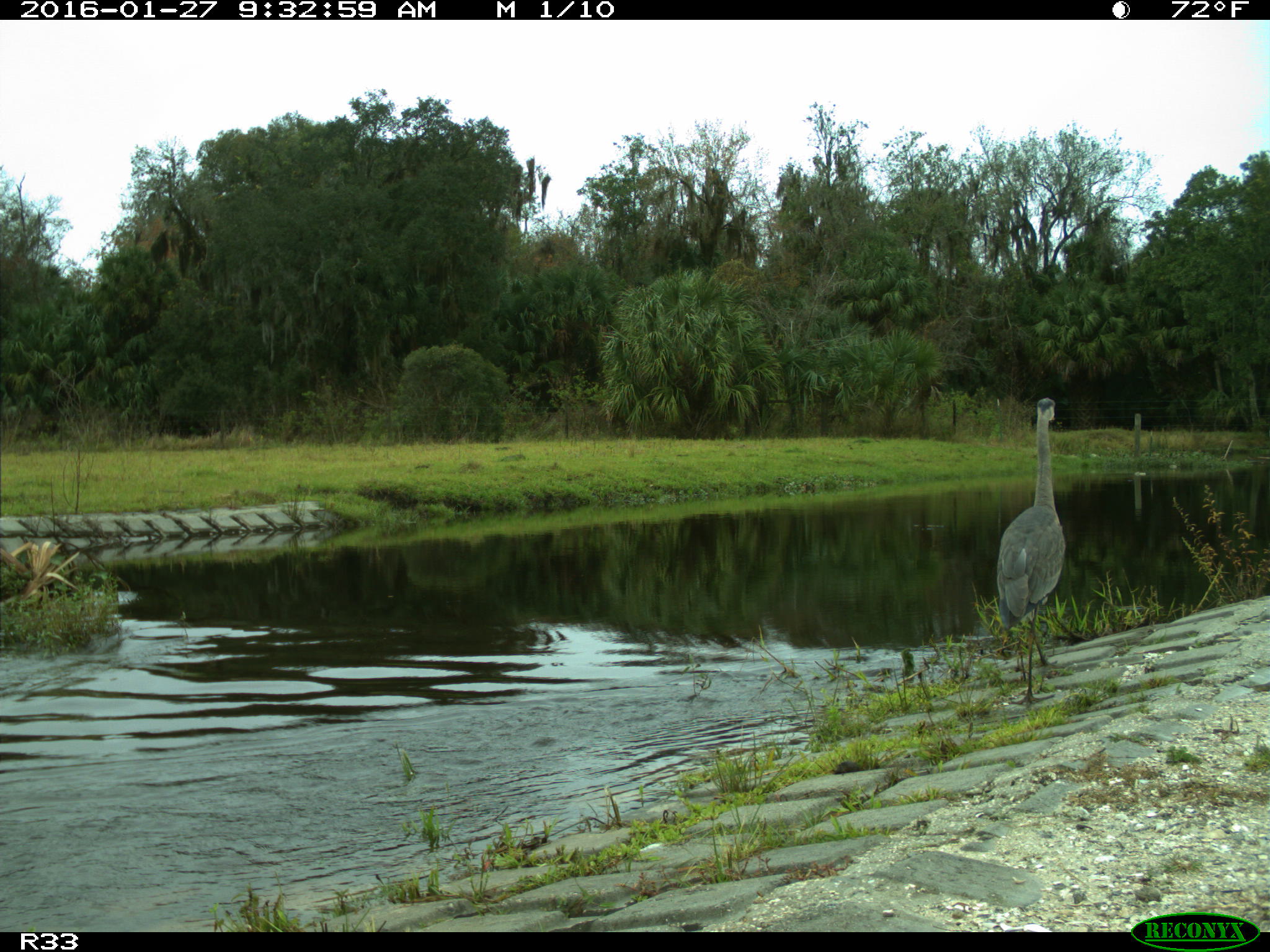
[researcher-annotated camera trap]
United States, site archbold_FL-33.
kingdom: Animalia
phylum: Chordata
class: Aves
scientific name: Aves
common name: birds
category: unidentified bird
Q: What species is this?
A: Unidentified bird (birds) (Aves).